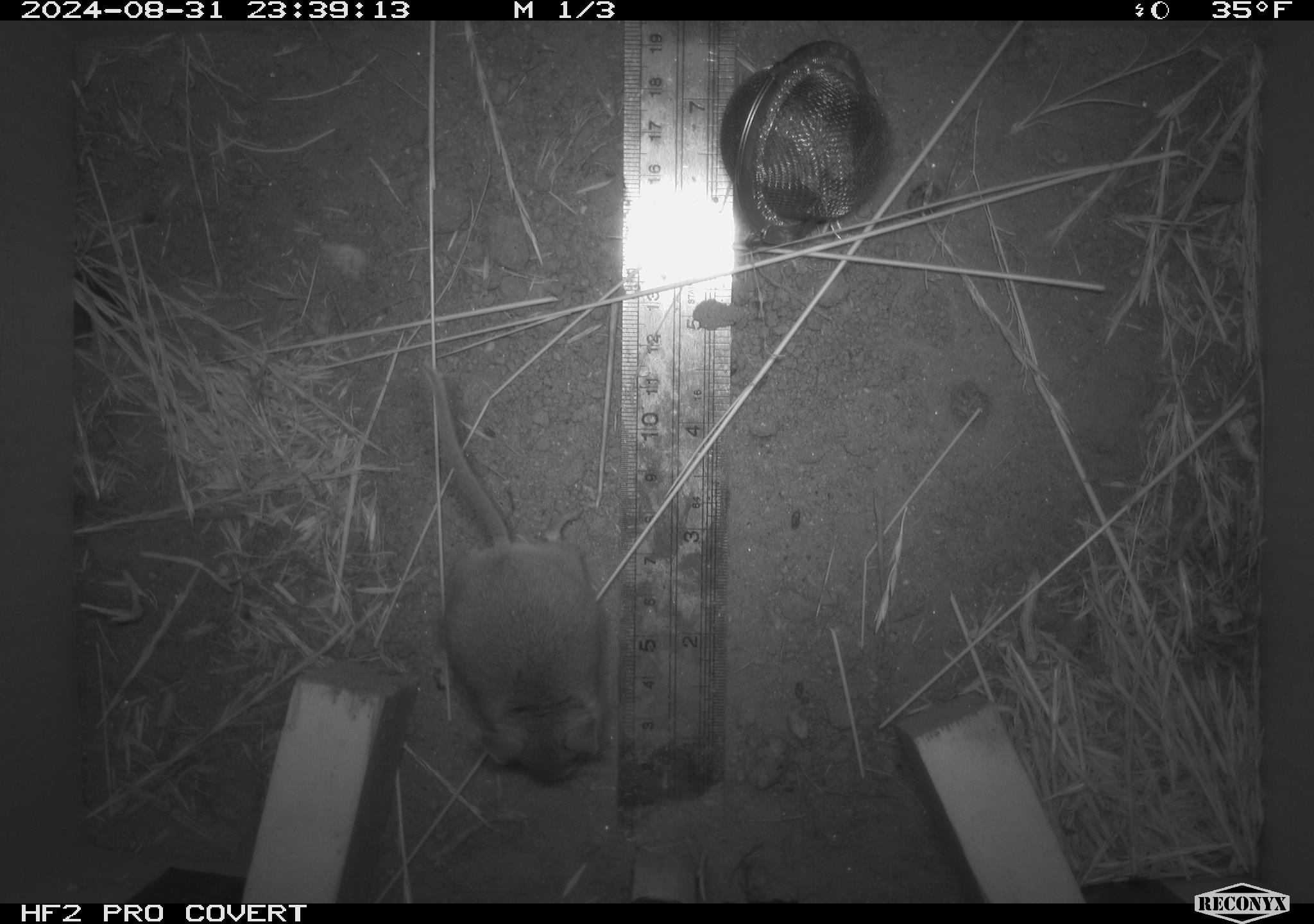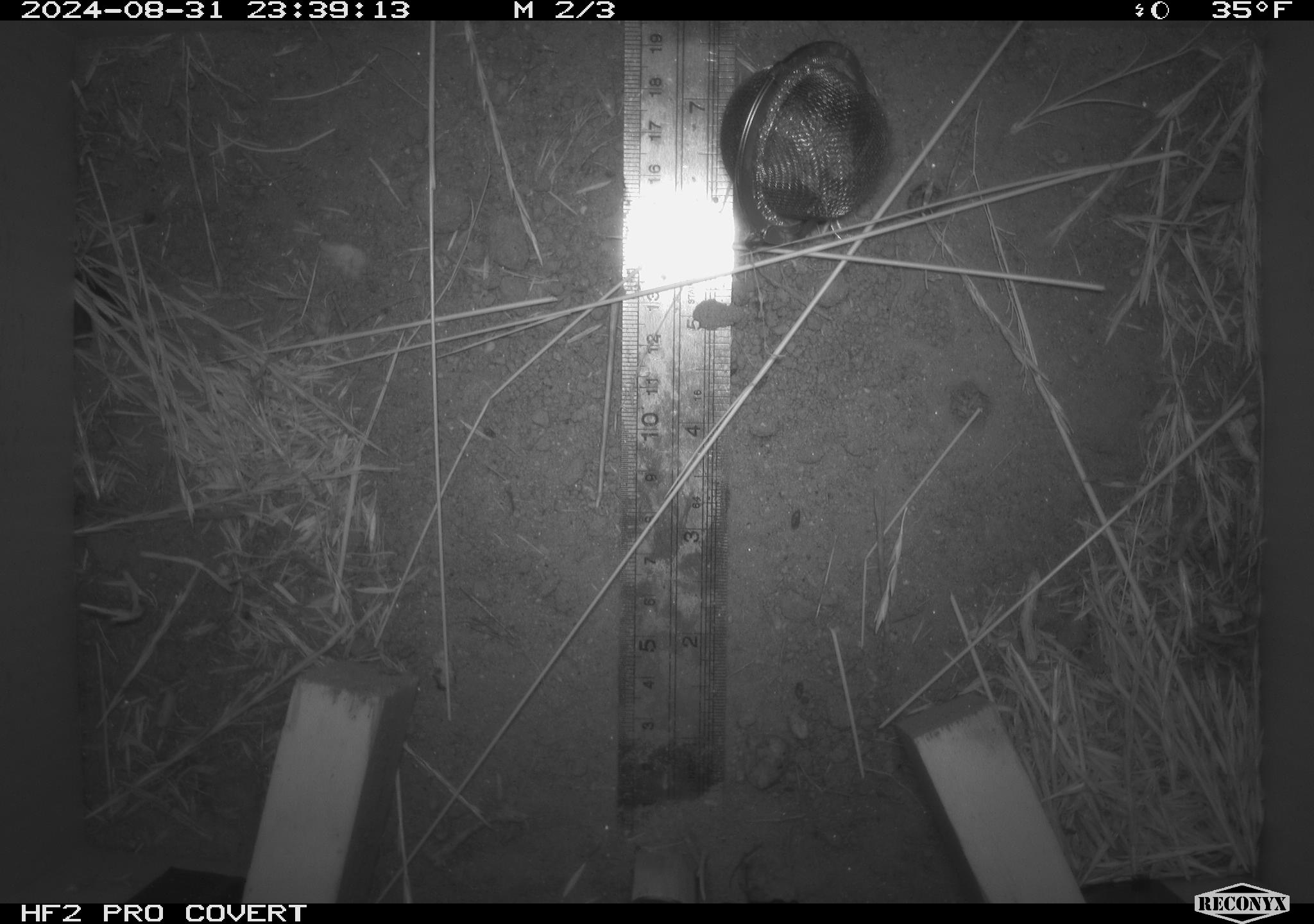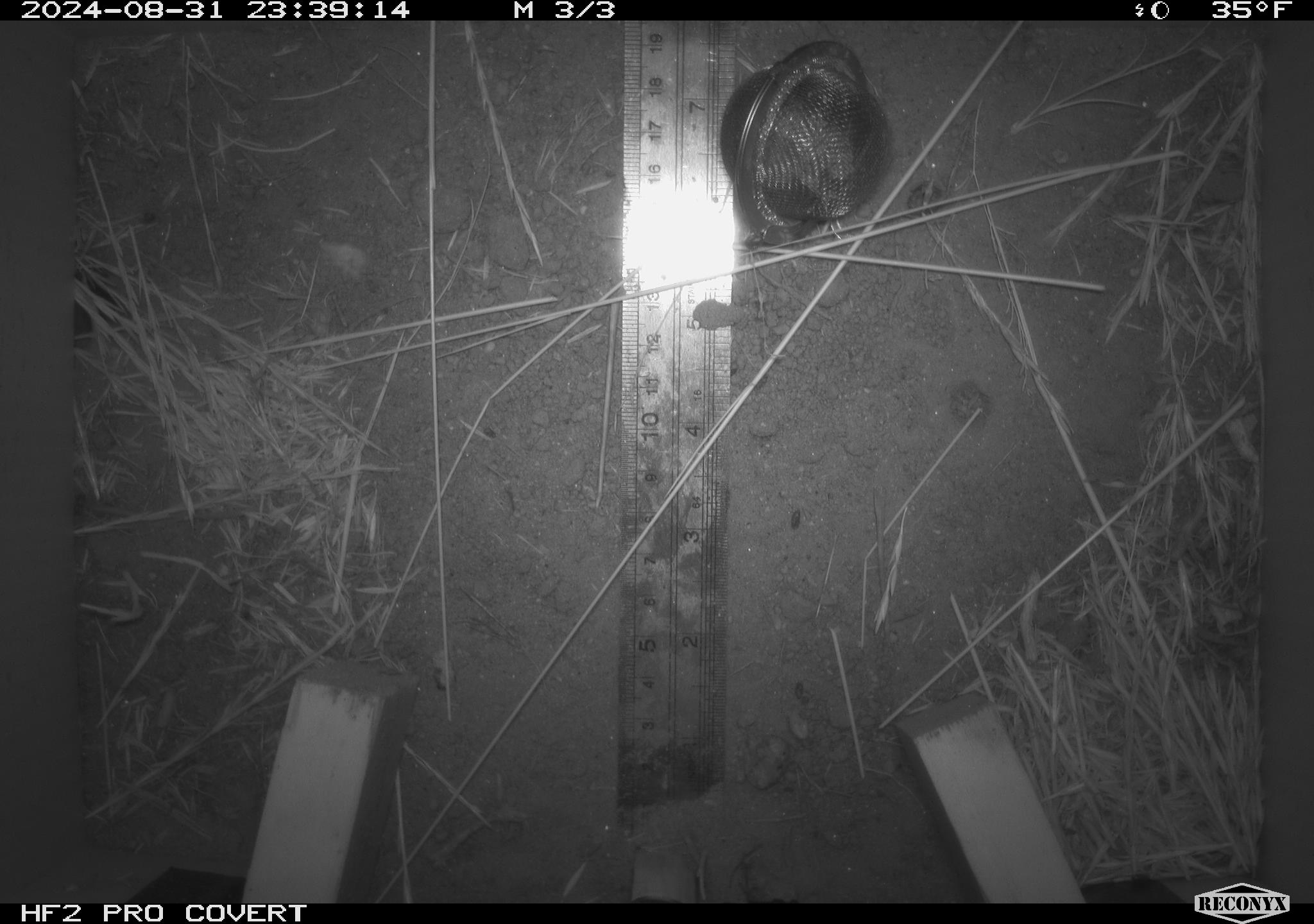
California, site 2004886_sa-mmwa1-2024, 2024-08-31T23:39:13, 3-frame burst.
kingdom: Animalia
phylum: Chordata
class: Mammalia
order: Rodentia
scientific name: Rodentia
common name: mouse species